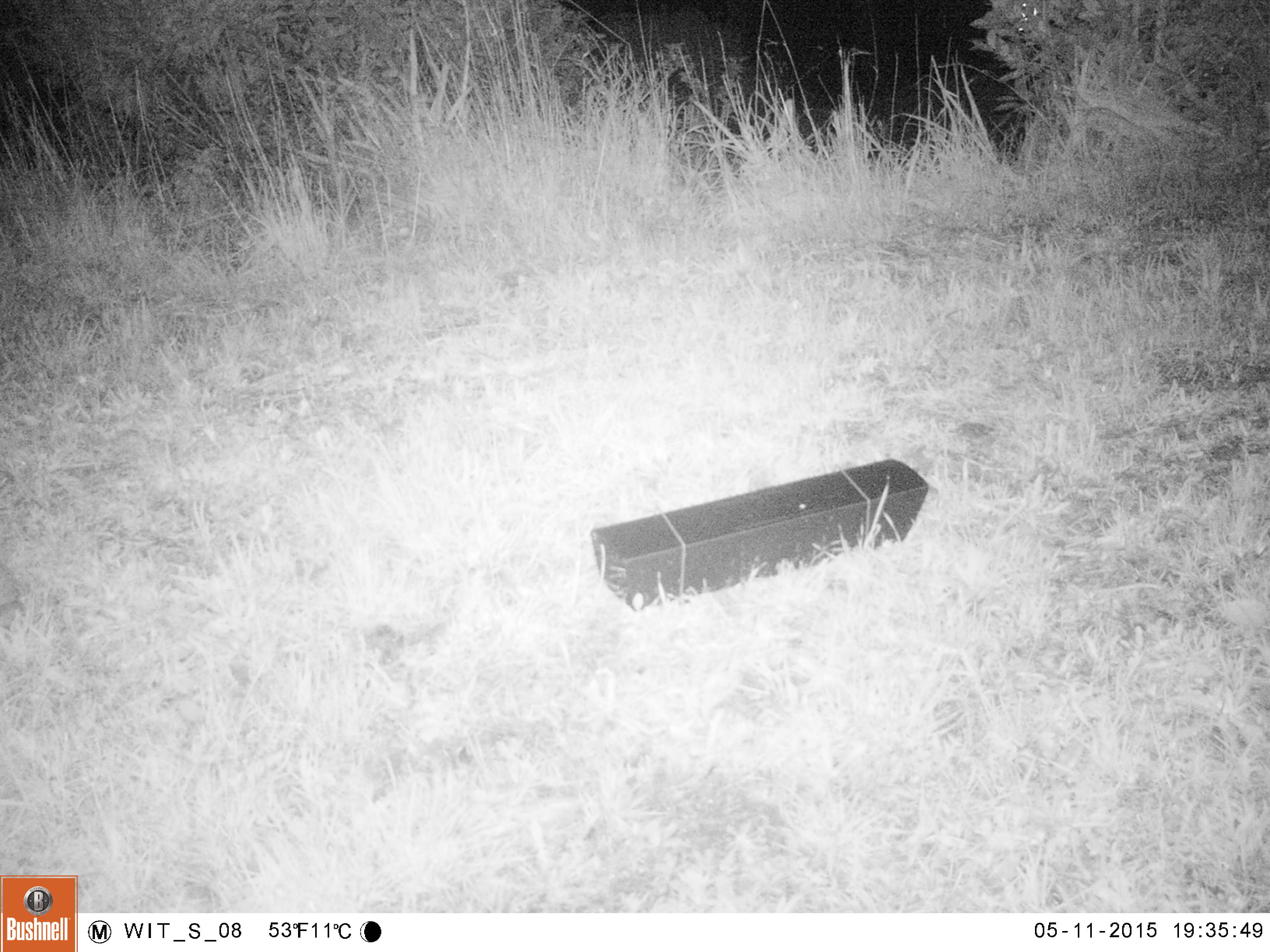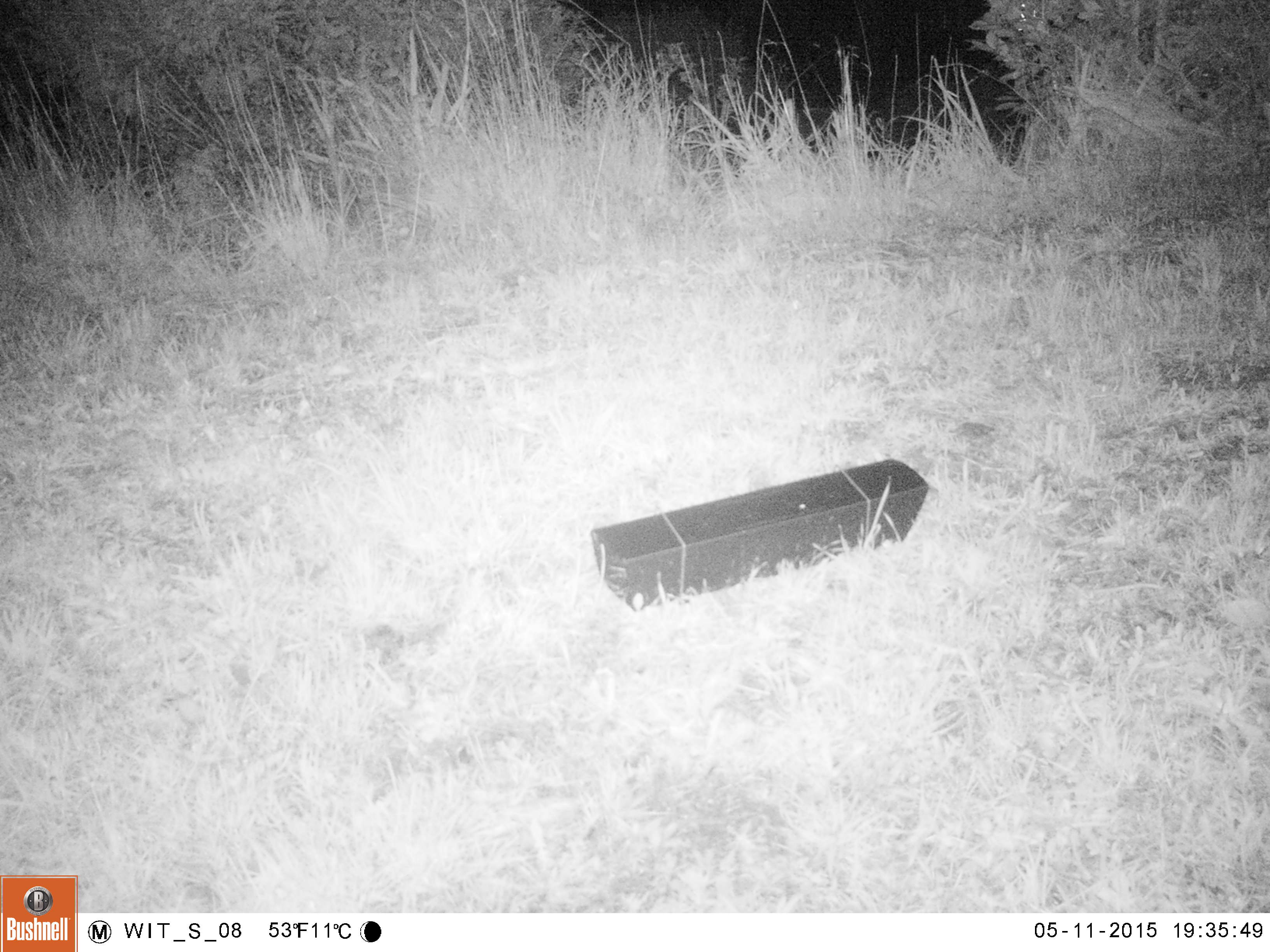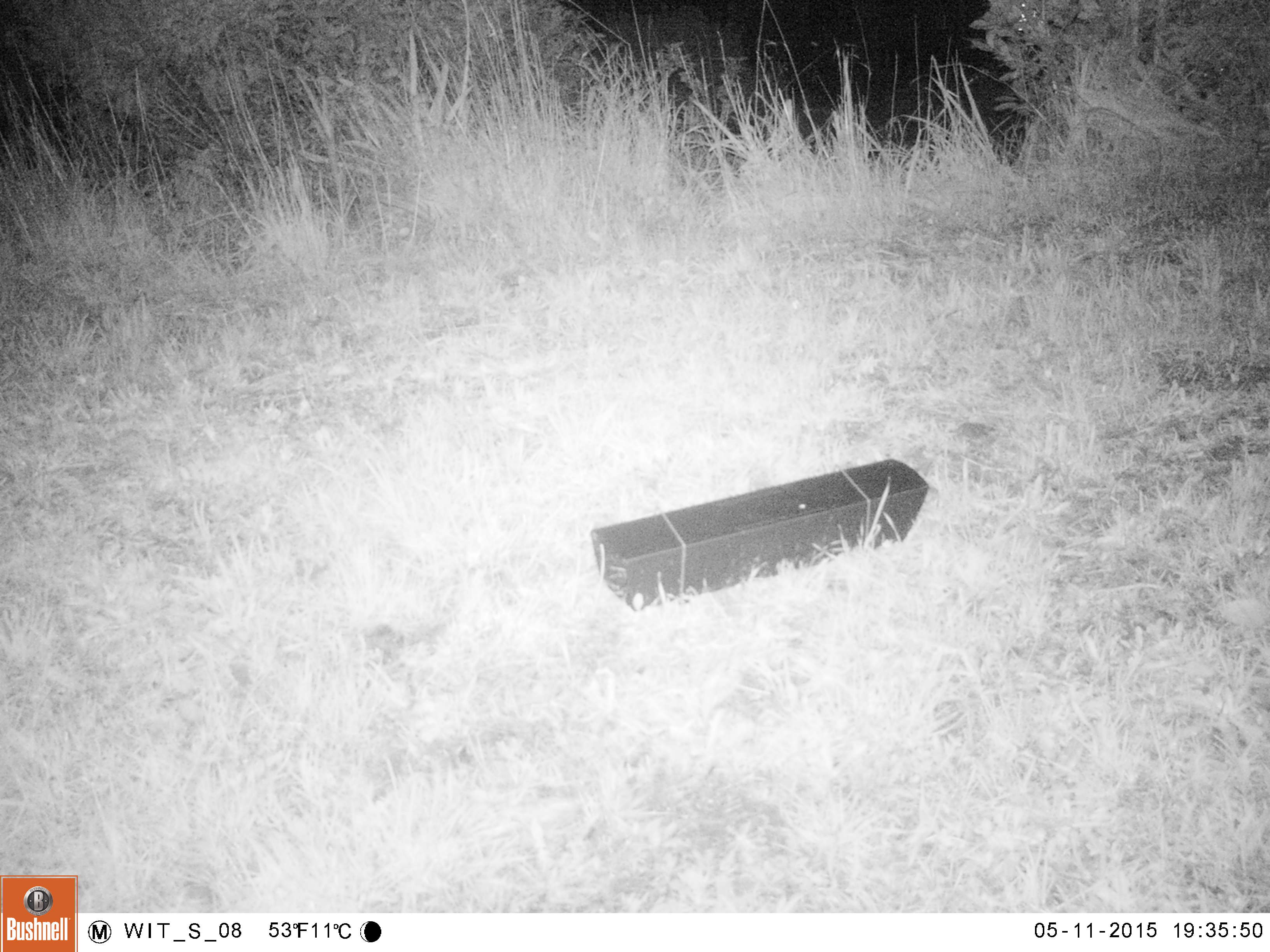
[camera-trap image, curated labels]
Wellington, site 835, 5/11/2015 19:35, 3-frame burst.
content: unidentified animal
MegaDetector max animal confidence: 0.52